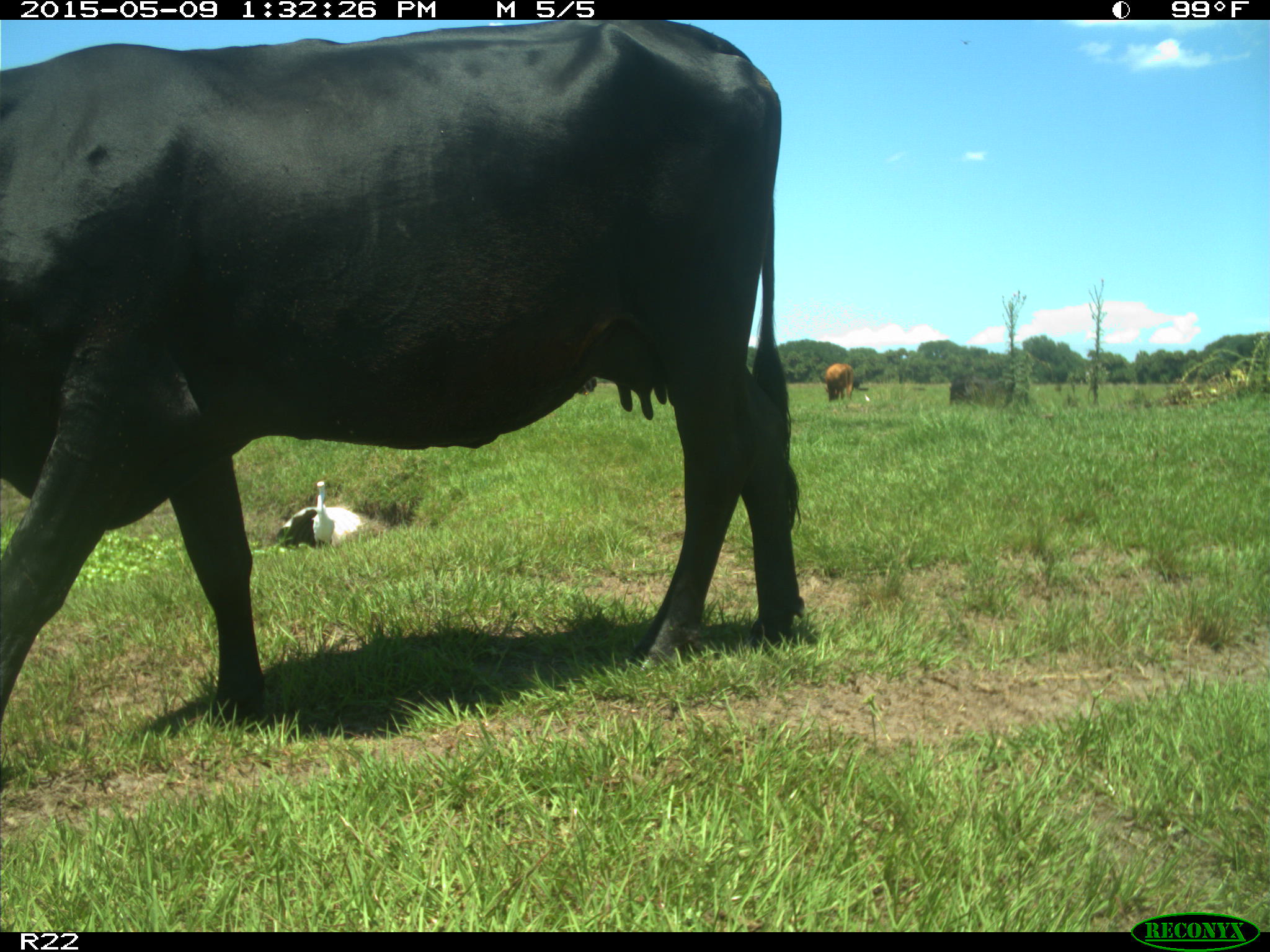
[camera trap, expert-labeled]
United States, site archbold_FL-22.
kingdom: Animalia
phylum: Chordata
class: Mammalia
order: Artiodactyla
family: Bovidae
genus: Bos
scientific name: Bos taurus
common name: domestic cow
Bos taurus (domestic cow).